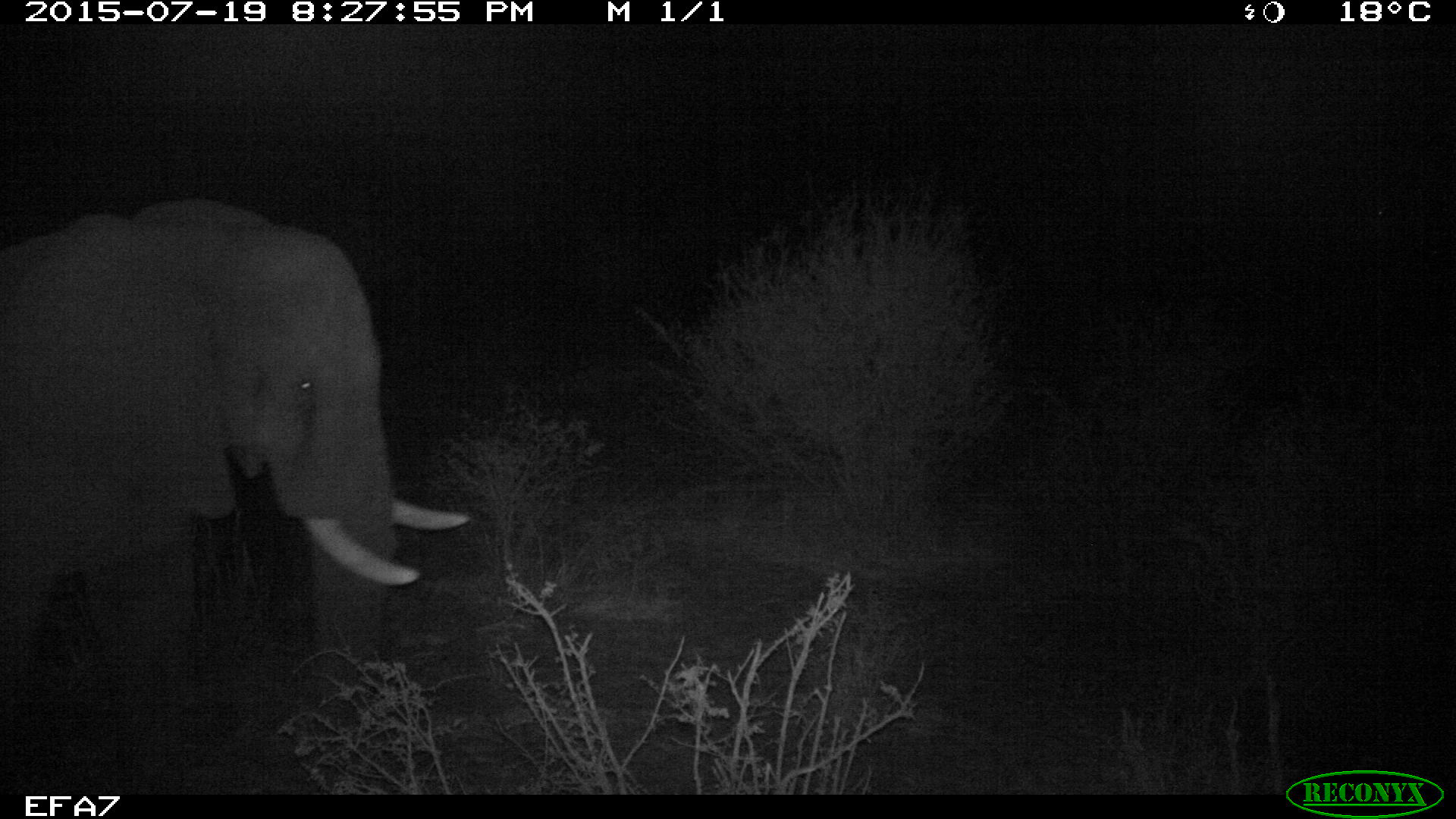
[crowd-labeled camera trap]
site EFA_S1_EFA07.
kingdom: Animalia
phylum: Chordata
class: Mammalia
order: Proboscidea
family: Elephantidae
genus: Loxodonta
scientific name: Loxodonta africana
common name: african bush elephant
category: elephant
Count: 1.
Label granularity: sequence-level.